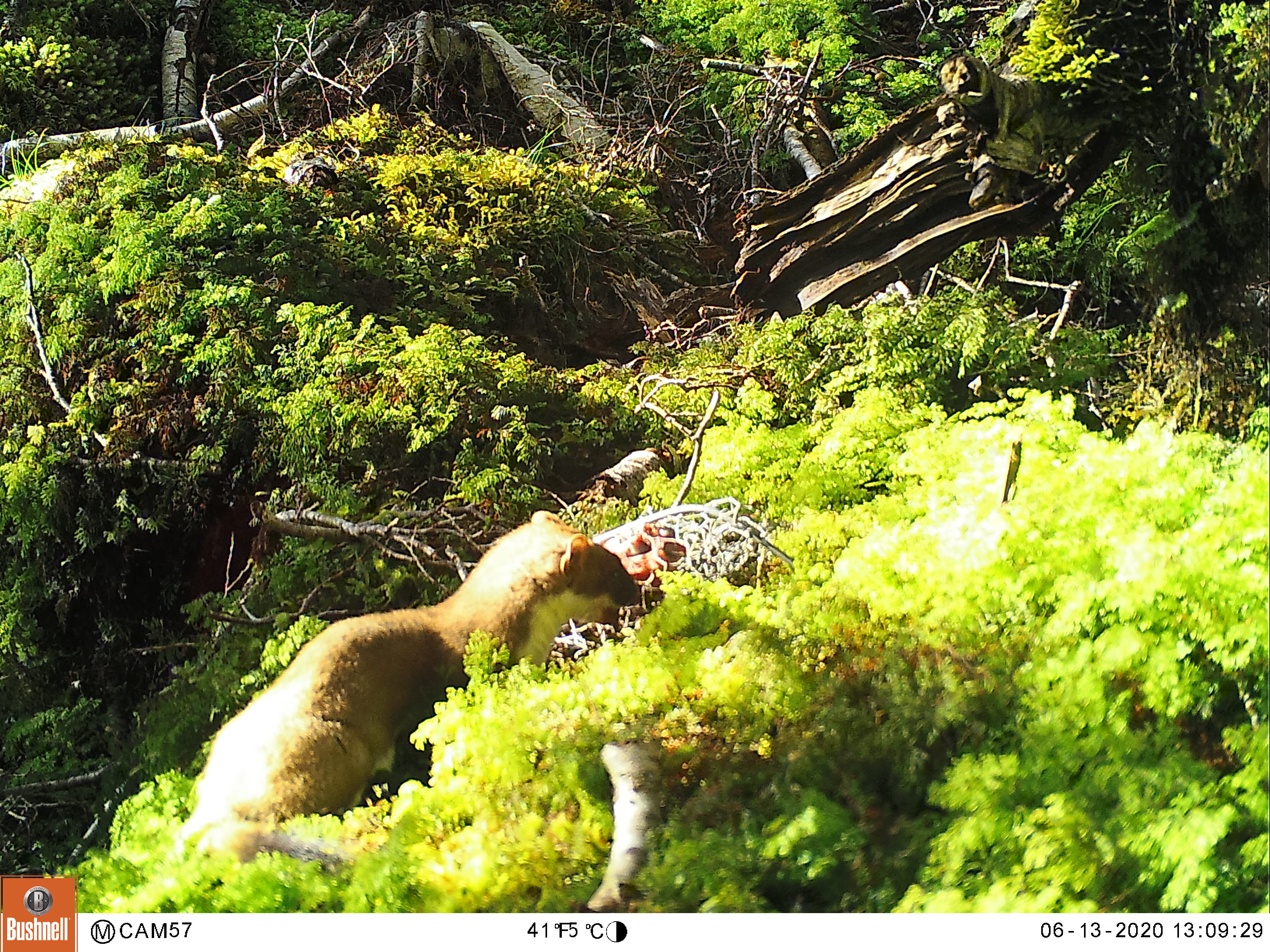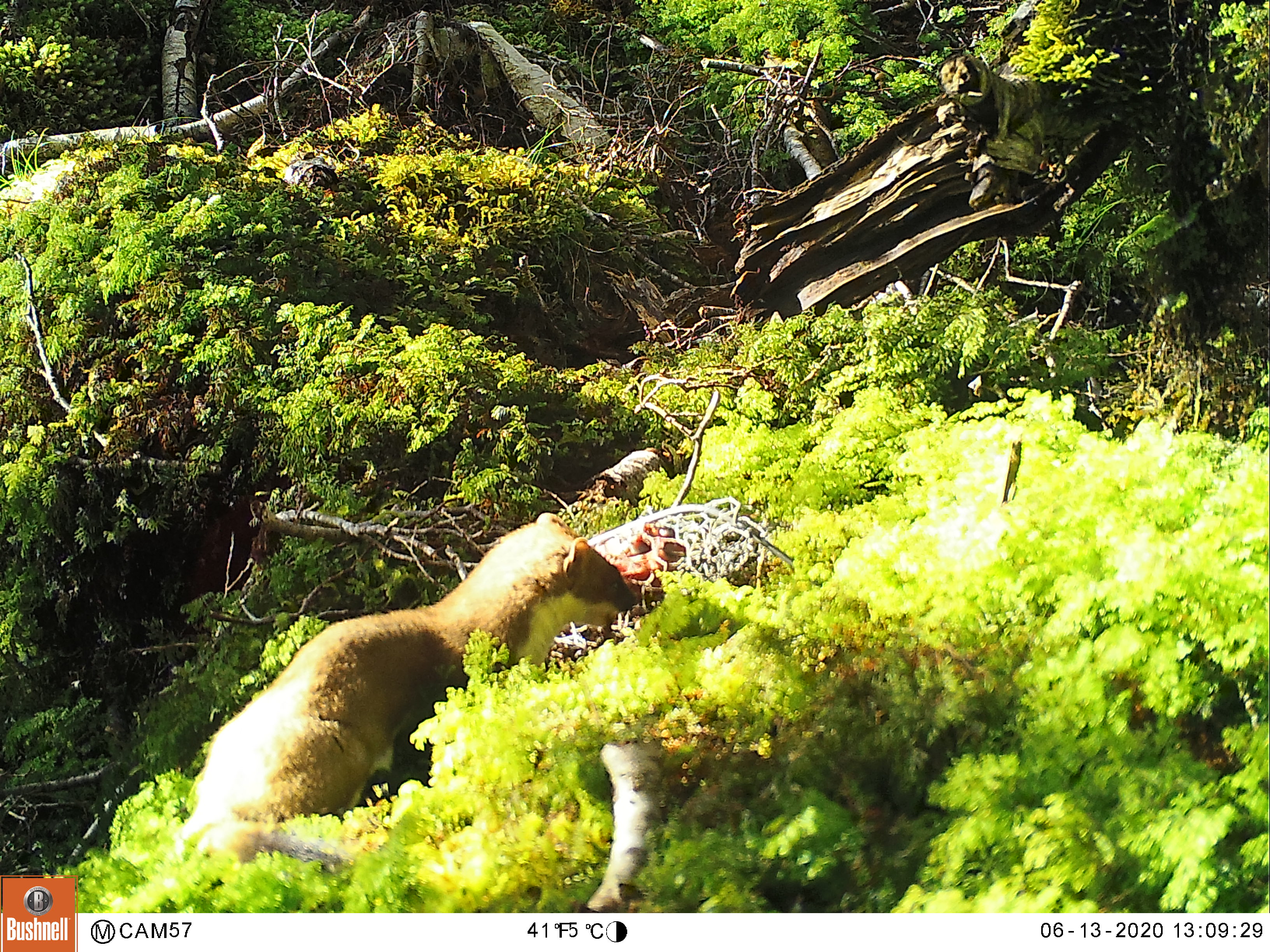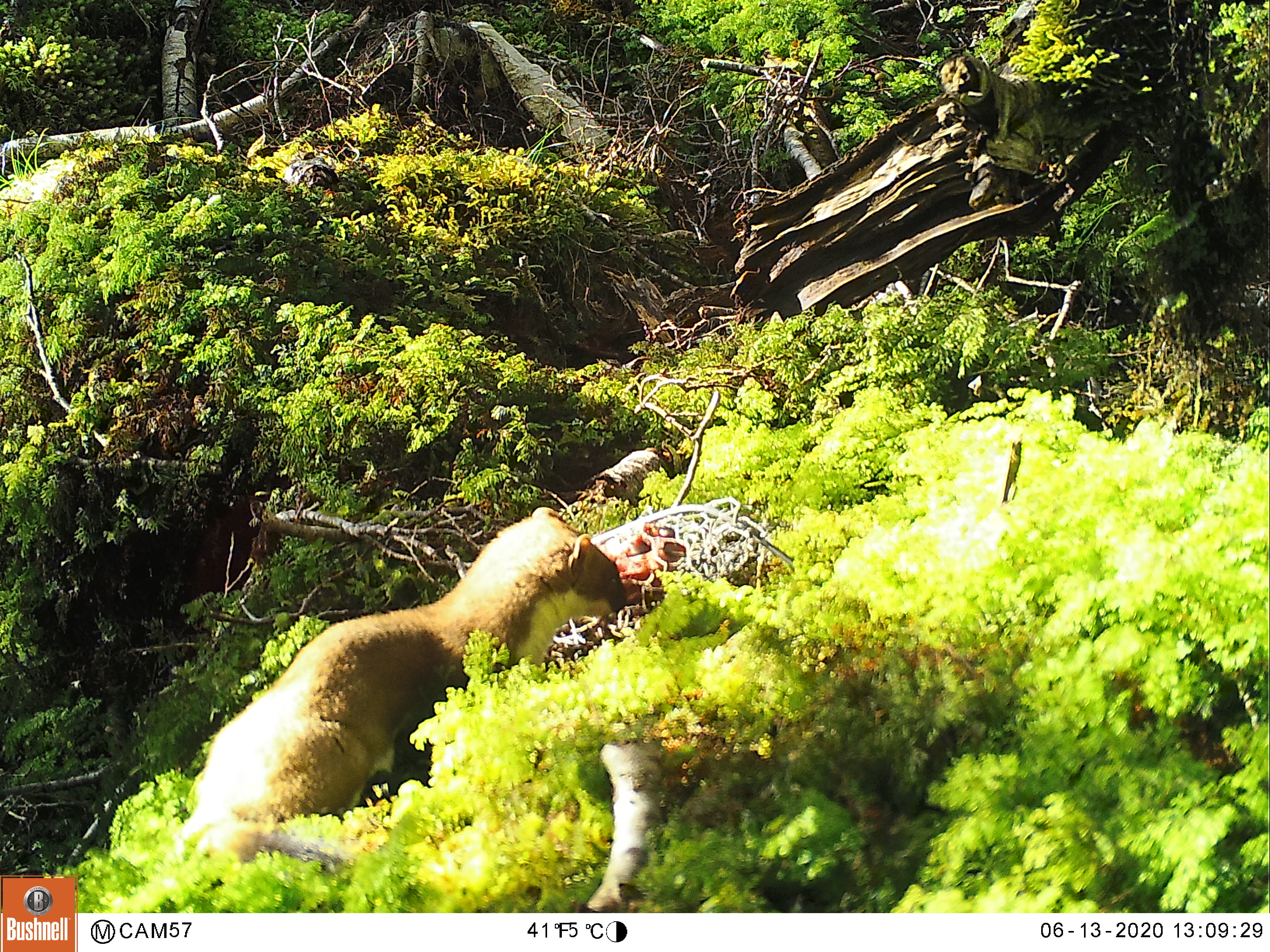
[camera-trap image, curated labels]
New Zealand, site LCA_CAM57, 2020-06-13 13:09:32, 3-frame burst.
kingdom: Animalia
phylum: Chordata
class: Mammalia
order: Carnivora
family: Mustelidae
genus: Mustela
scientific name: Mustela erminea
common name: stoat